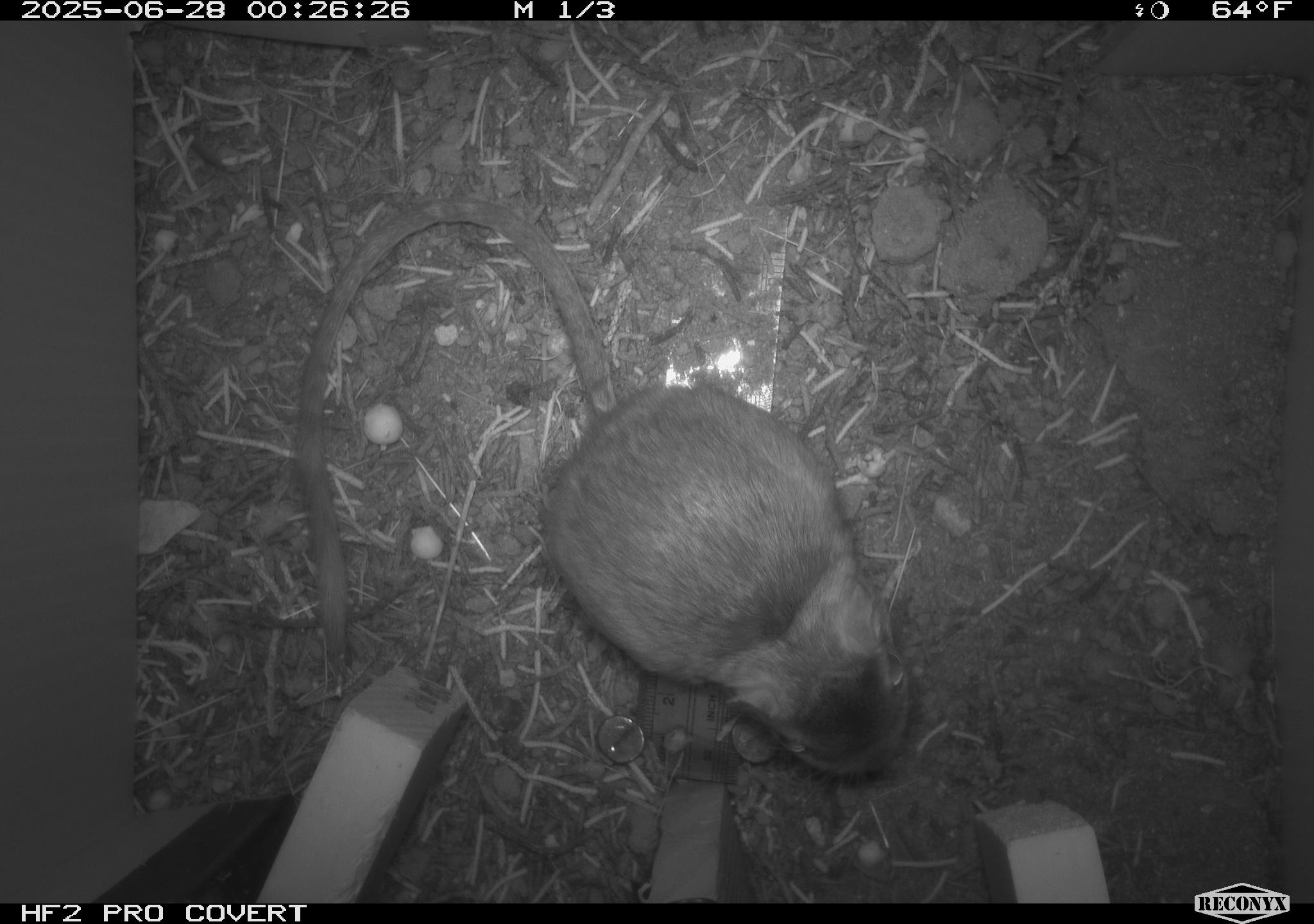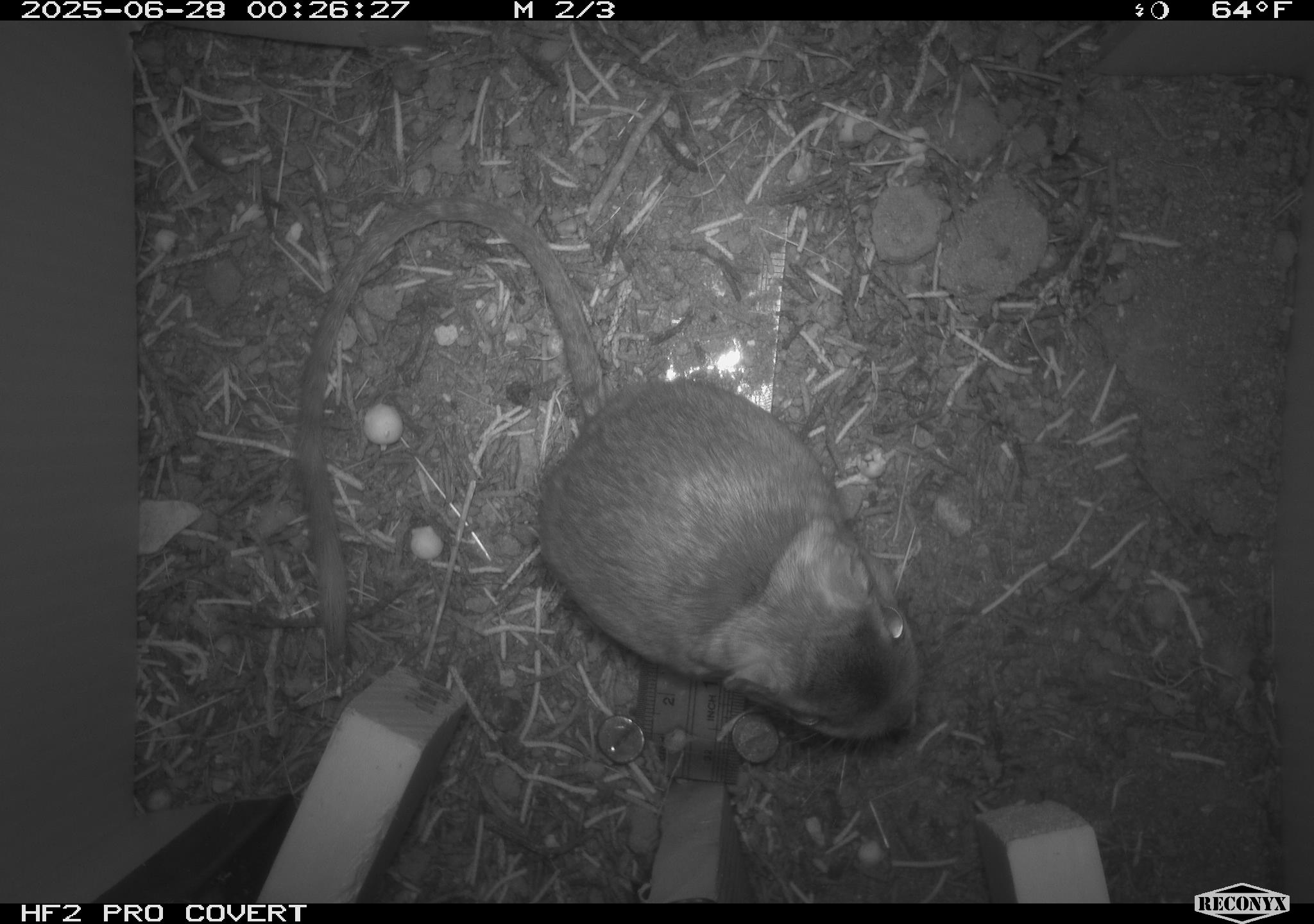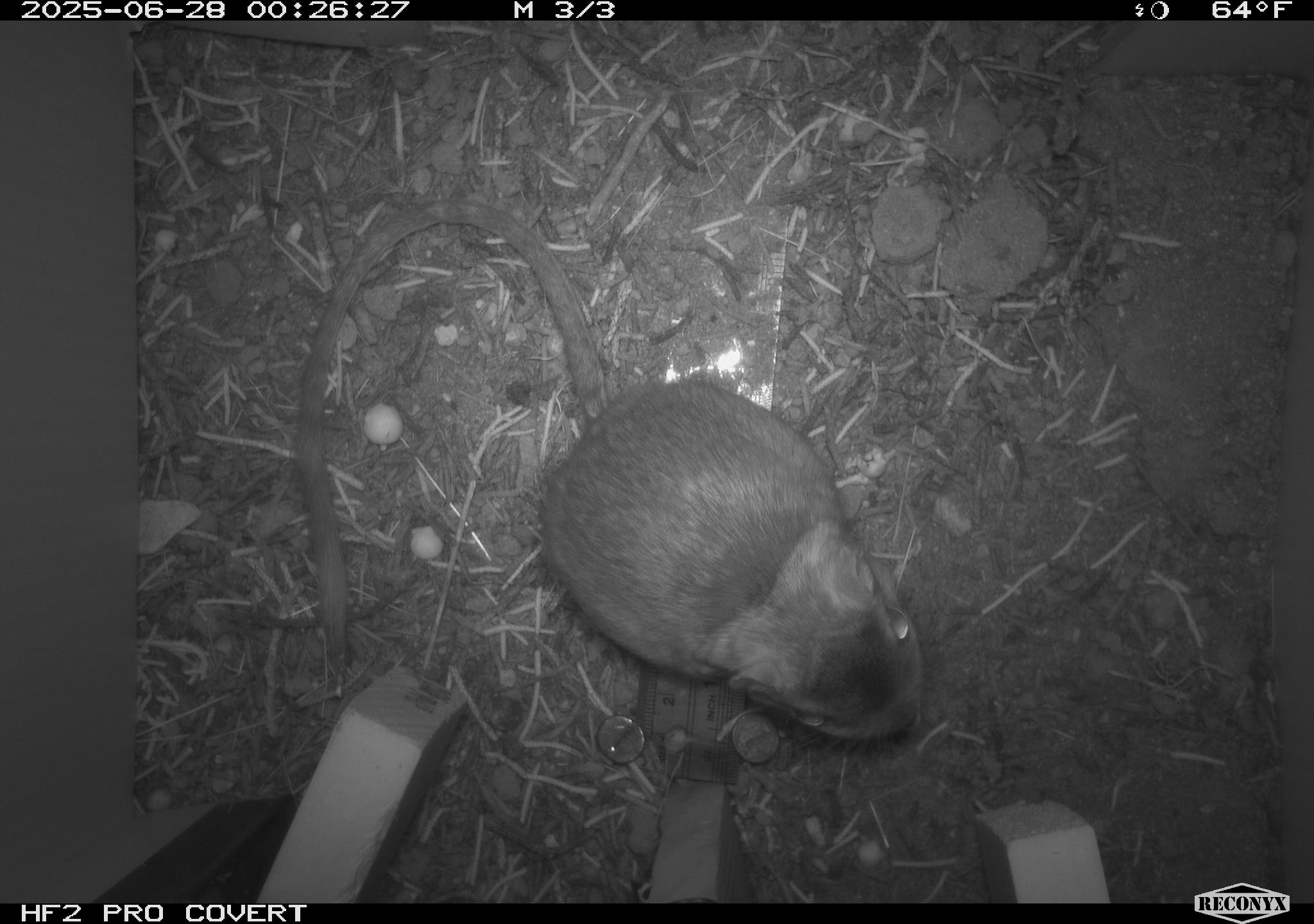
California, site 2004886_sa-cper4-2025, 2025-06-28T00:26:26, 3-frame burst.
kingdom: Animalia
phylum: Chordata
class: Mammalia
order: Rodentia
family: Heteromyidae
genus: Dipodomys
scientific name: Dipodomys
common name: kangaroo rats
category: dipodomys species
Dipodomys species (kangaroo rats) (Dipodomys).